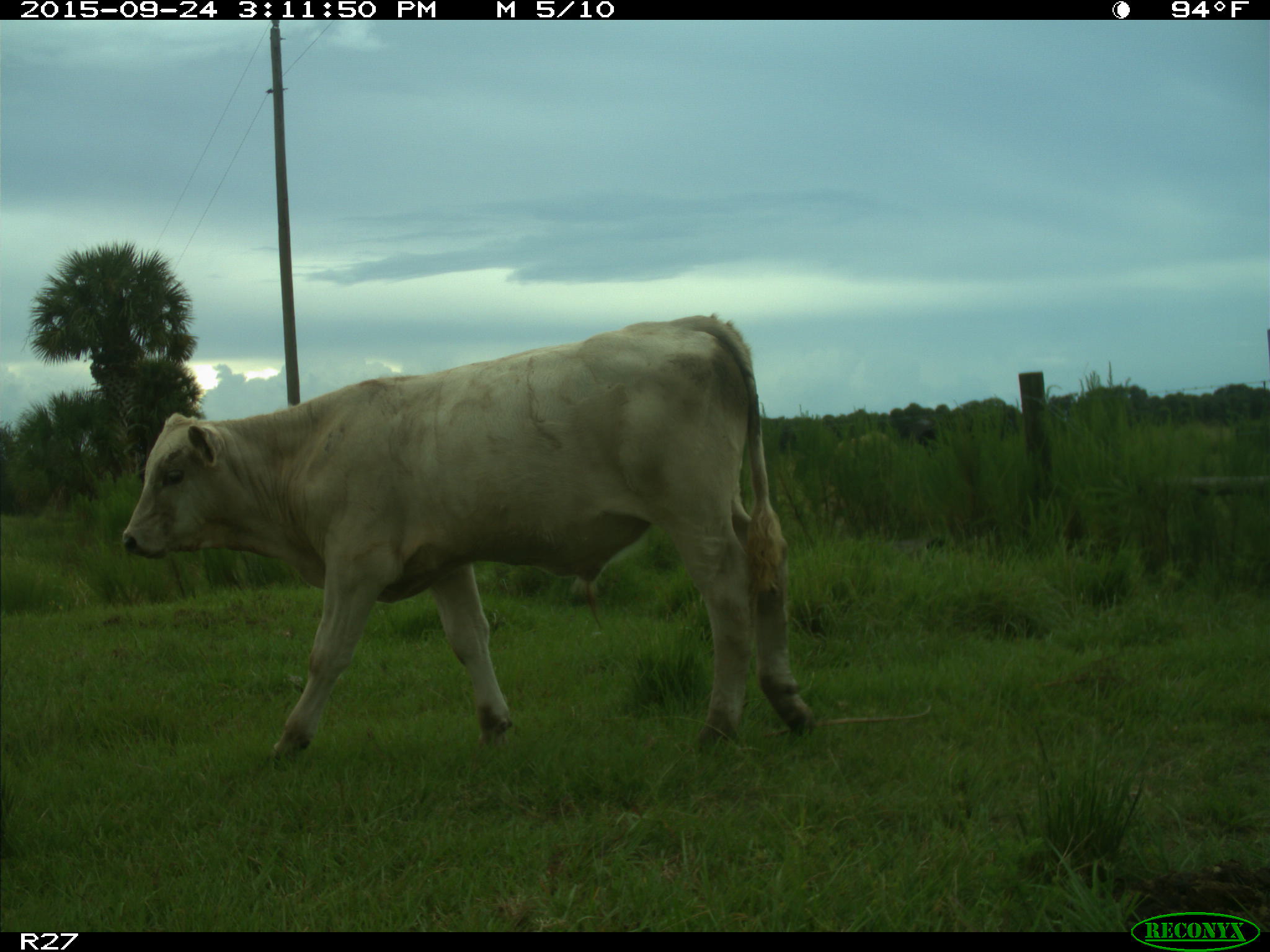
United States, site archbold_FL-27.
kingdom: Animalia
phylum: Chordata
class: Mammalia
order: Artiodactyla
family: Bovidae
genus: Bos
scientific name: Bos taurus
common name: domestic cow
Bos taurus (domestic cow).